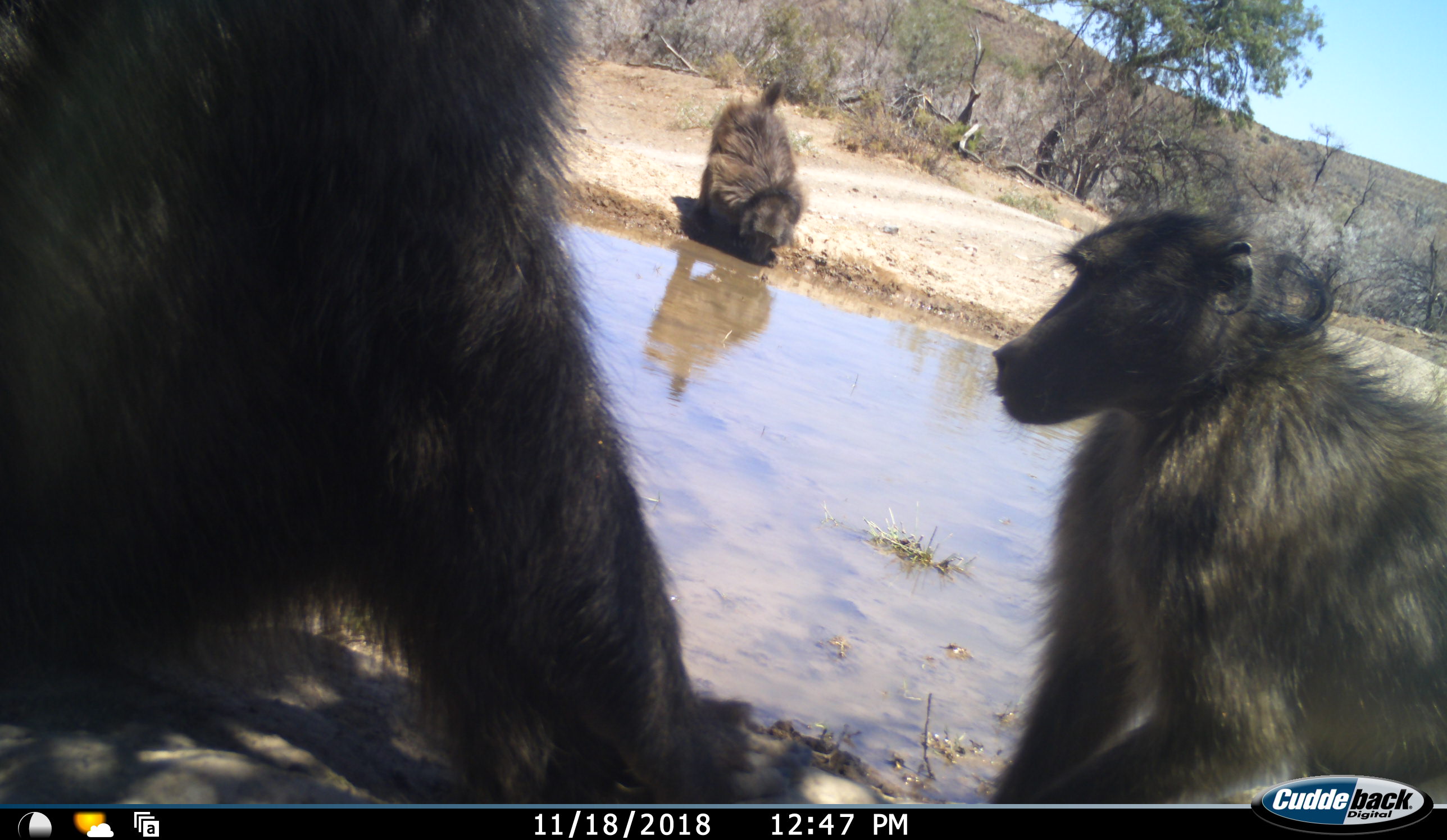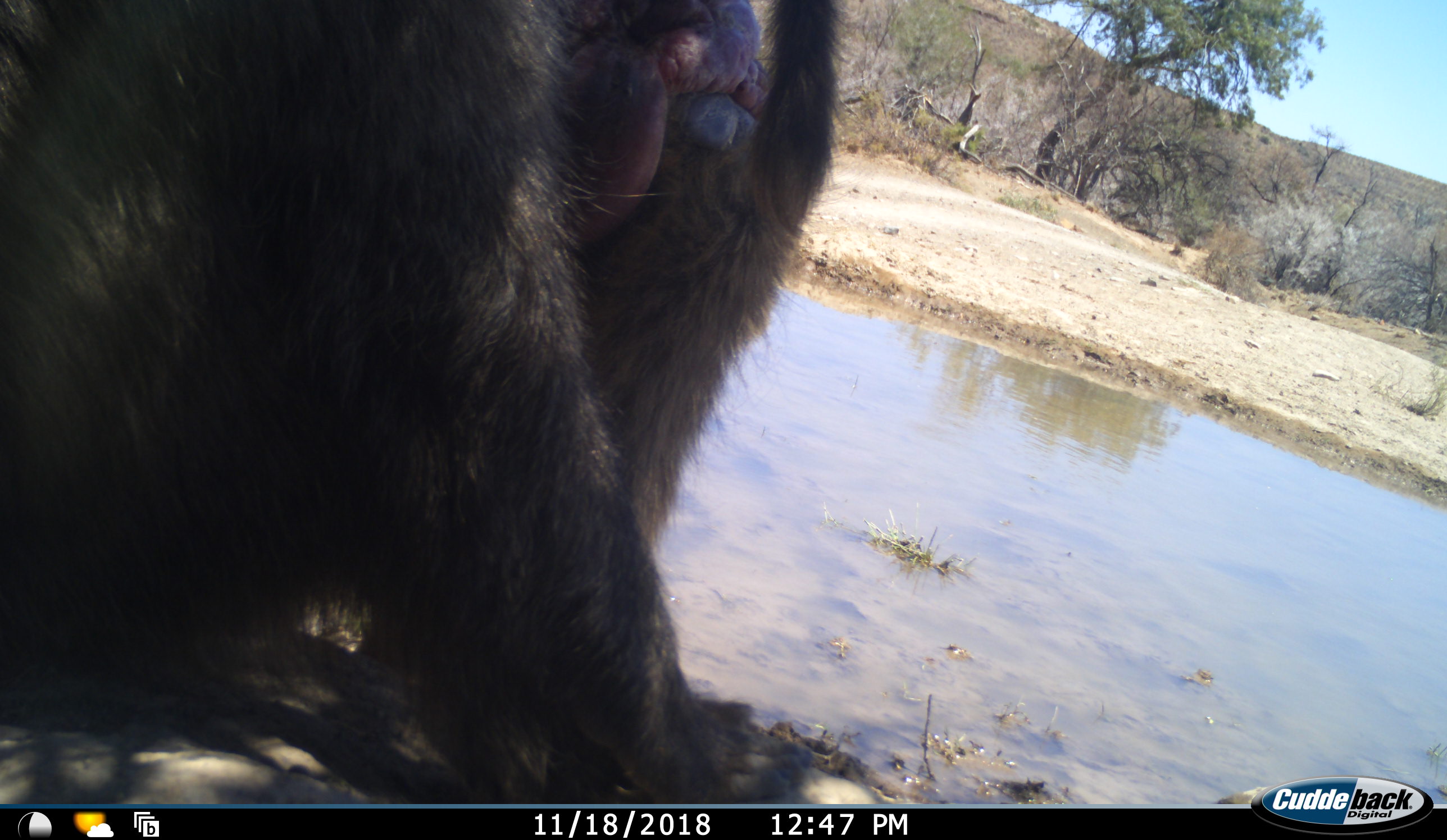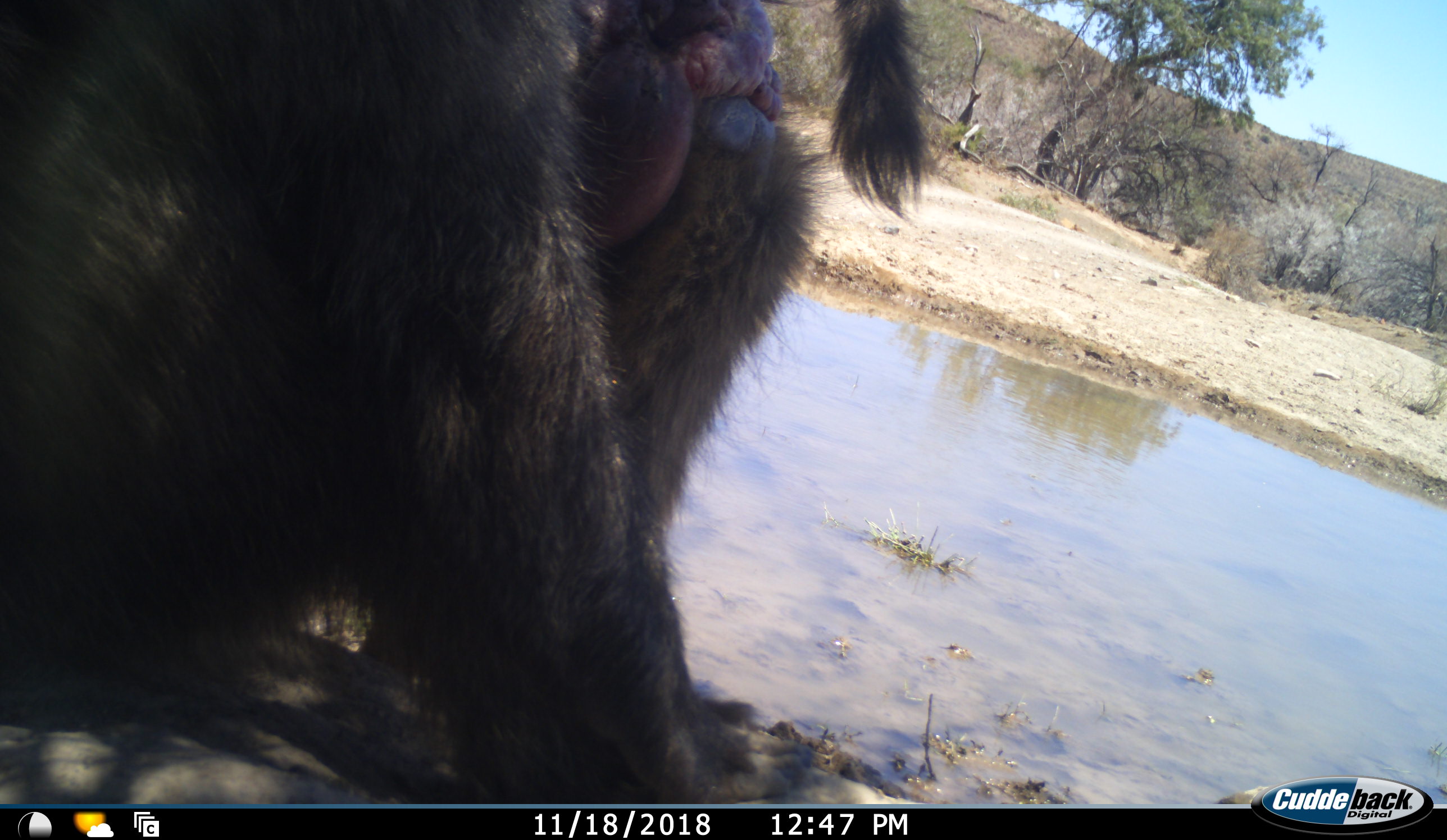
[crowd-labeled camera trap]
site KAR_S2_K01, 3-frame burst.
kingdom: Animalia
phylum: Chordata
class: Mammalia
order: Primates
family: Cercopithecidae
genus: Papio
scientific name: Papio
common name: baboon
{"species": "baboon (Papio)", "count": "3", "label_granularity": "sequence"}